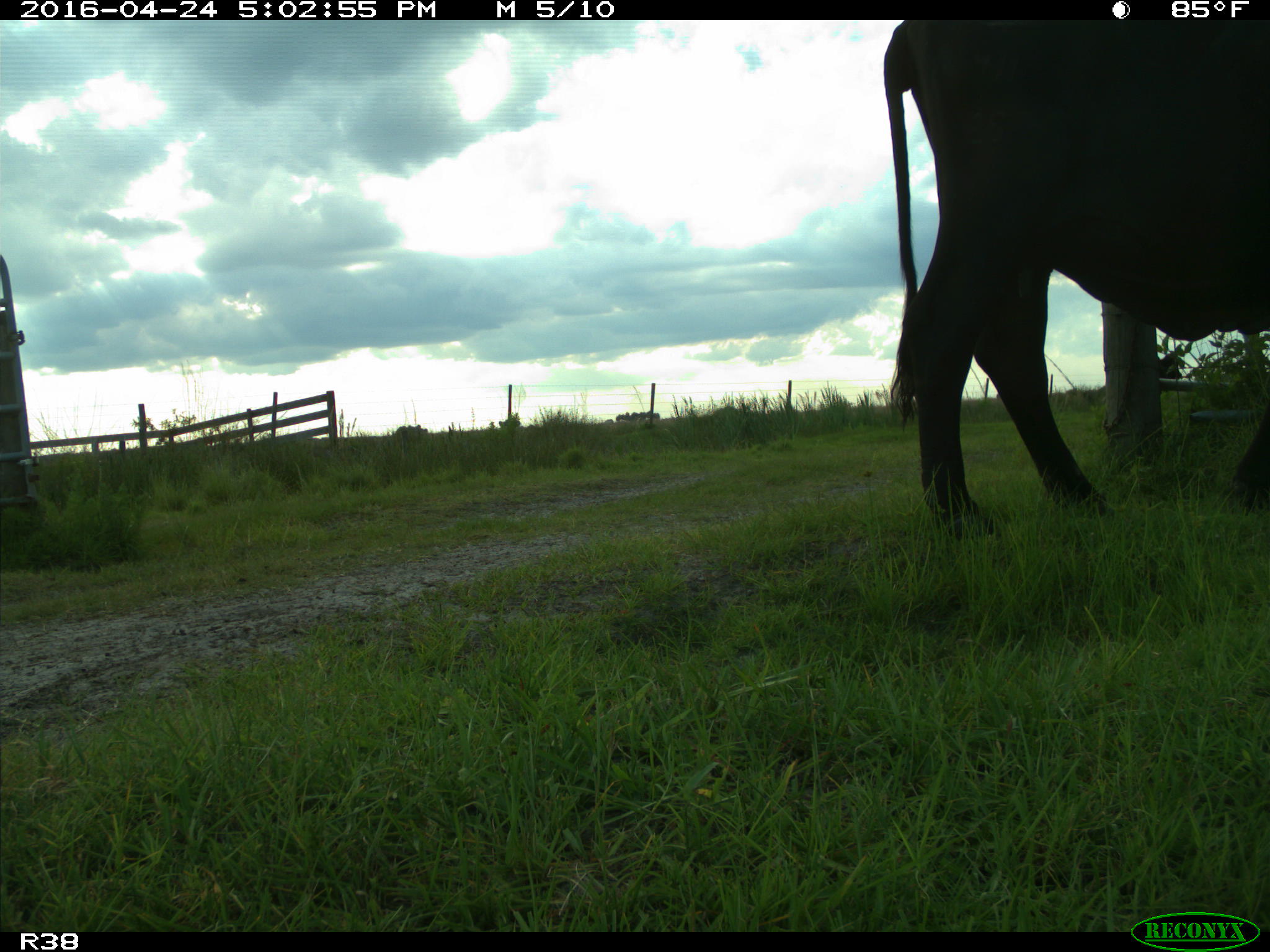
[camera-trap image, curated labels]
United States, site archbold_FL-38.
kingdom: Animalia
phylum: Chordata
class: Mammalia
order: Artiodactyla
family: Bovidae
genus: Bos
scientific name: Bos taurus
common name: domestic cow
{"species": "Bos taurus (domestic cow)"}